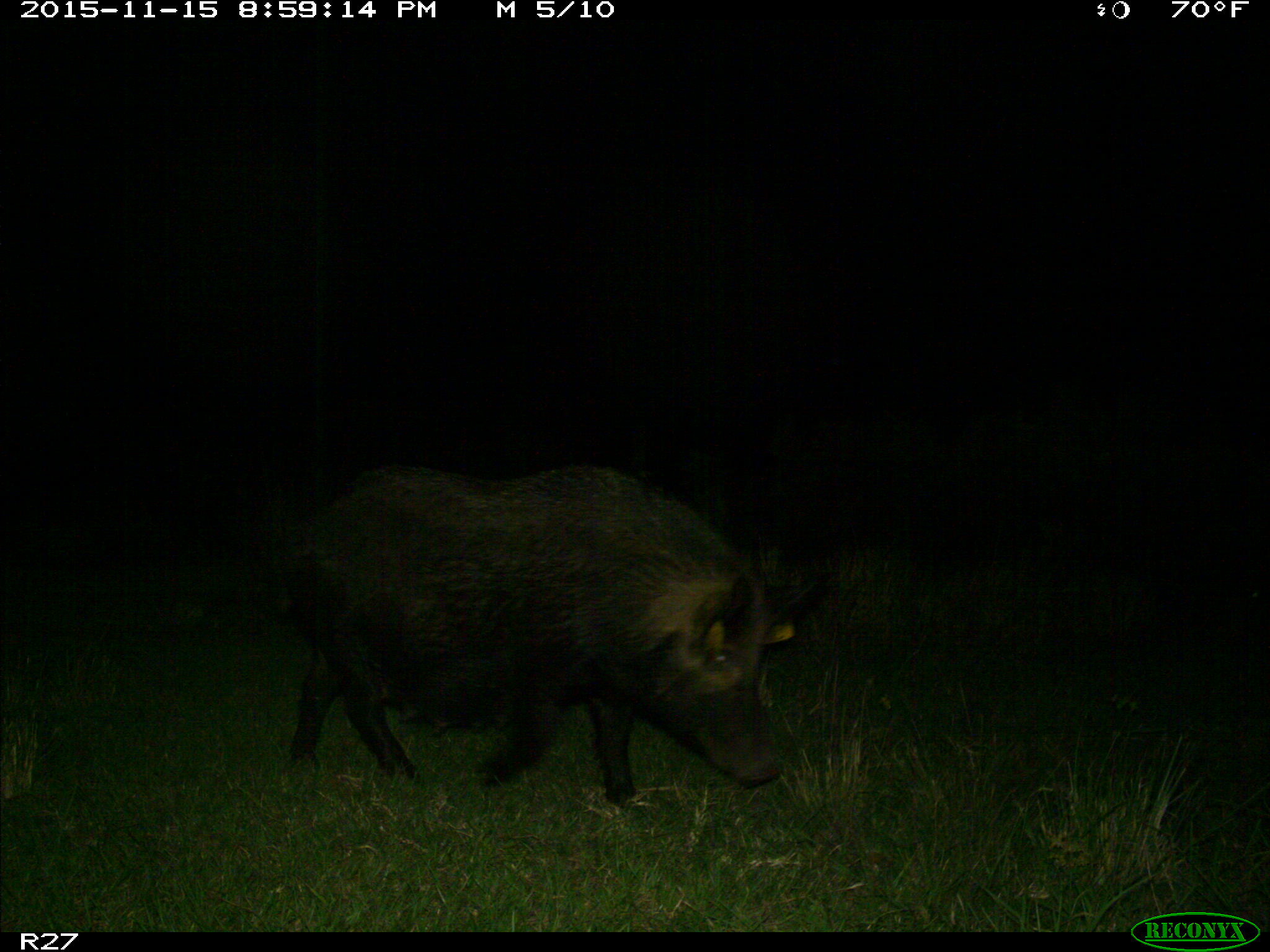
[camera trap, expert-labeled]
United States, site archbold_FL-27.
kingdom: Animalia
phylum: Chordata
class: Mammalia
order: Artiodactyla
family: Suidae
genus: Sus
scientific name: Sus scrofa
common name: wild boar